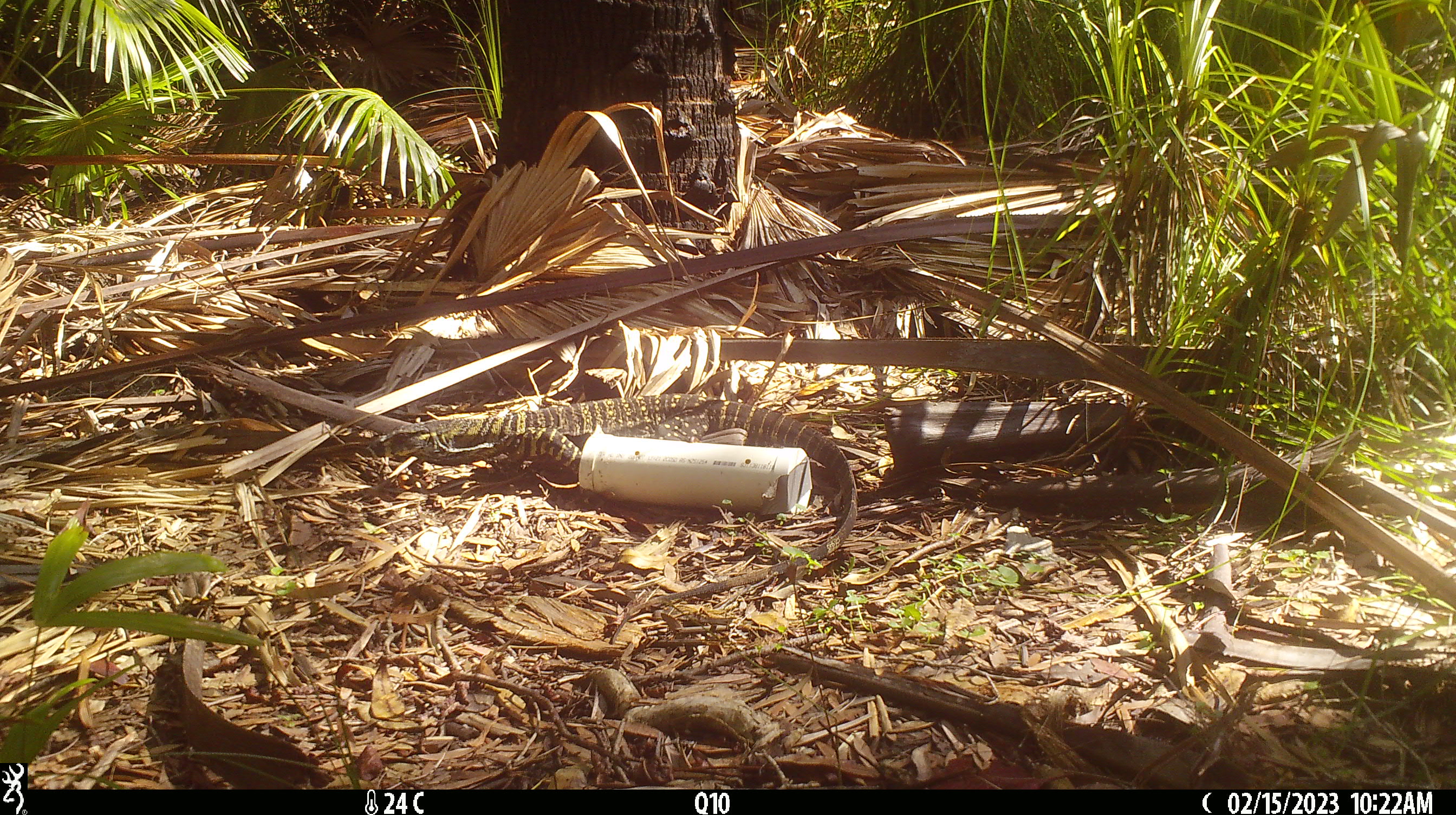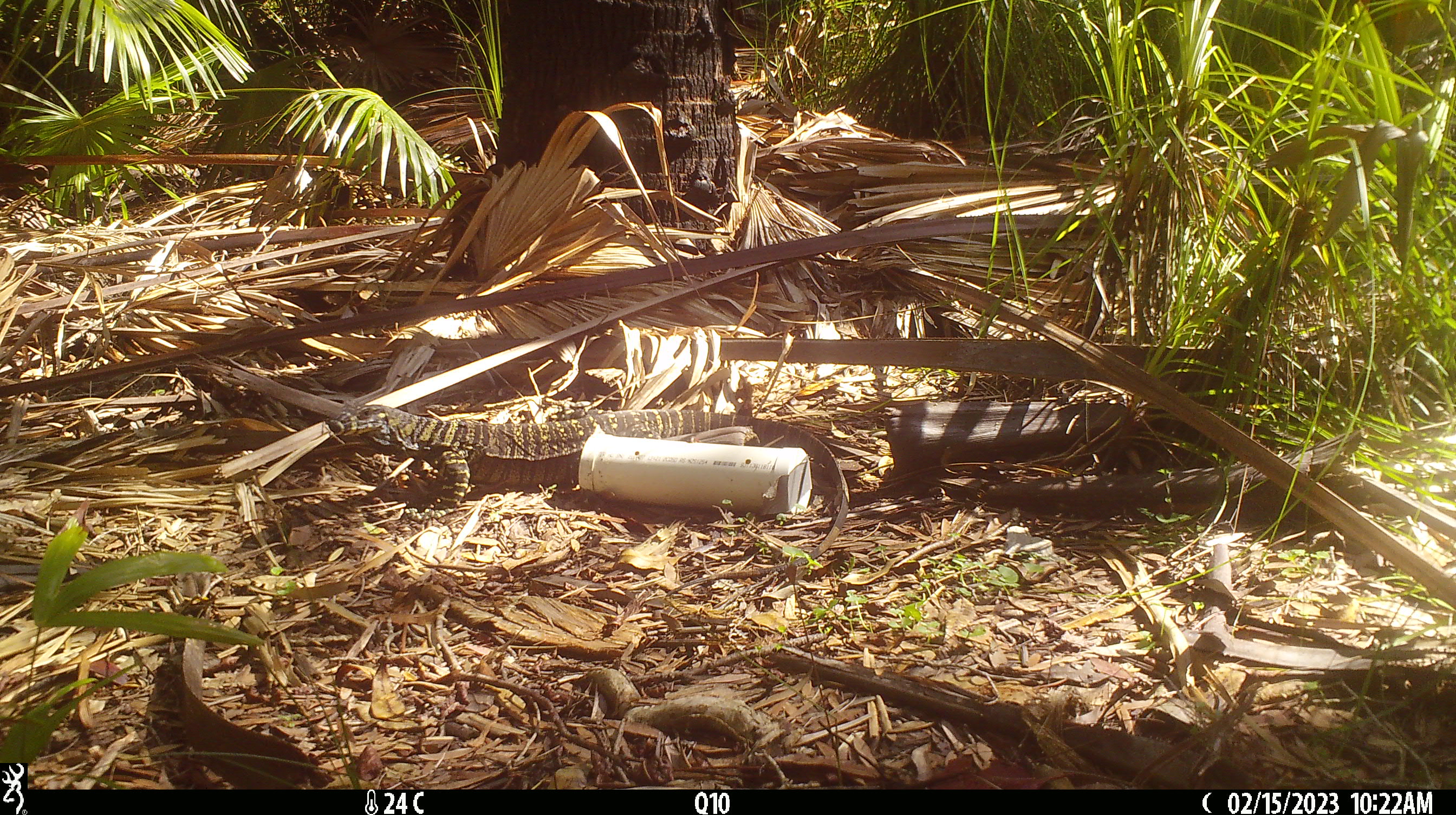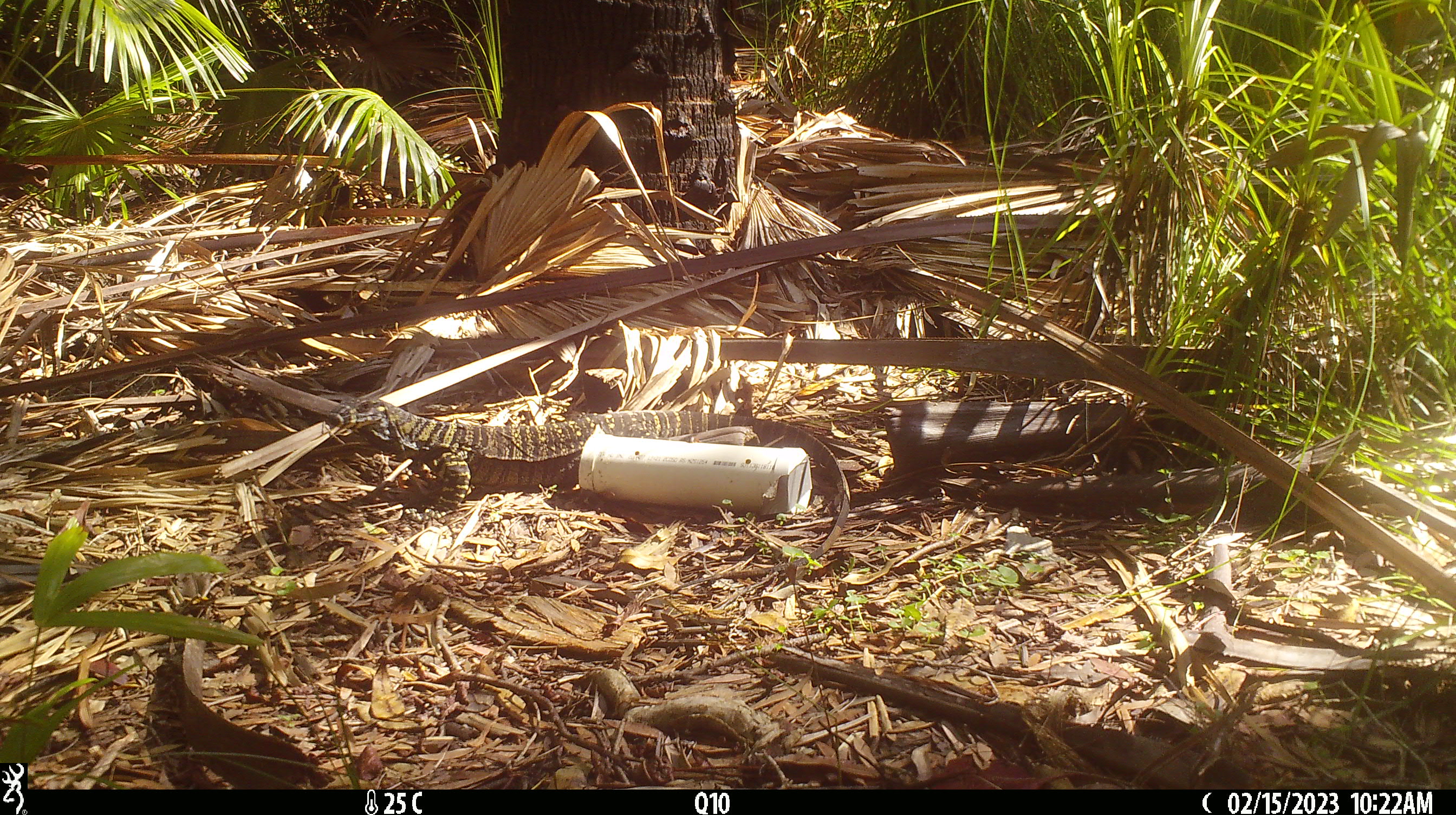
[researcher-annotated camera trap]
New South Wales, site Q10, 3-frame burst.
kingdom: Animalia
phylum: Chordata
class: Reptilia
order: Squamata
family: Varanidae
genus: Varanus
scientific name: Varanus varius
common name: lace monitor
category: goanna